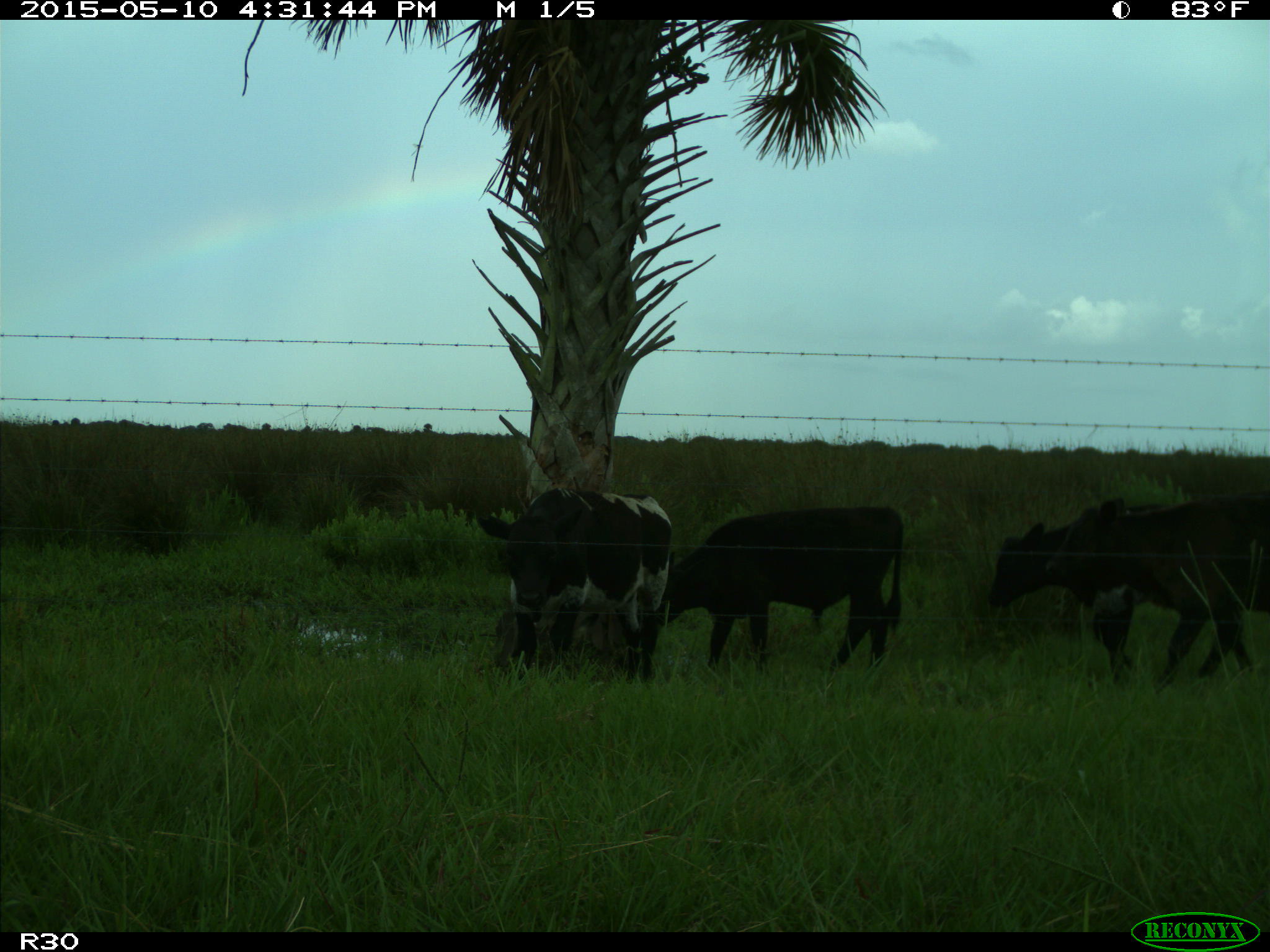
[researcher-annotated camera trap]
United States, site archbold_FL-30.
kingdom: Animalia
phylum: Chordata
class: Mammalia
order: Artiodactyla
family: Bovidae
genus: Bos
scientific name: Bos taurus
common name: domestic cow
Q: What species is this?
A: Bos taurus (domestic cow).